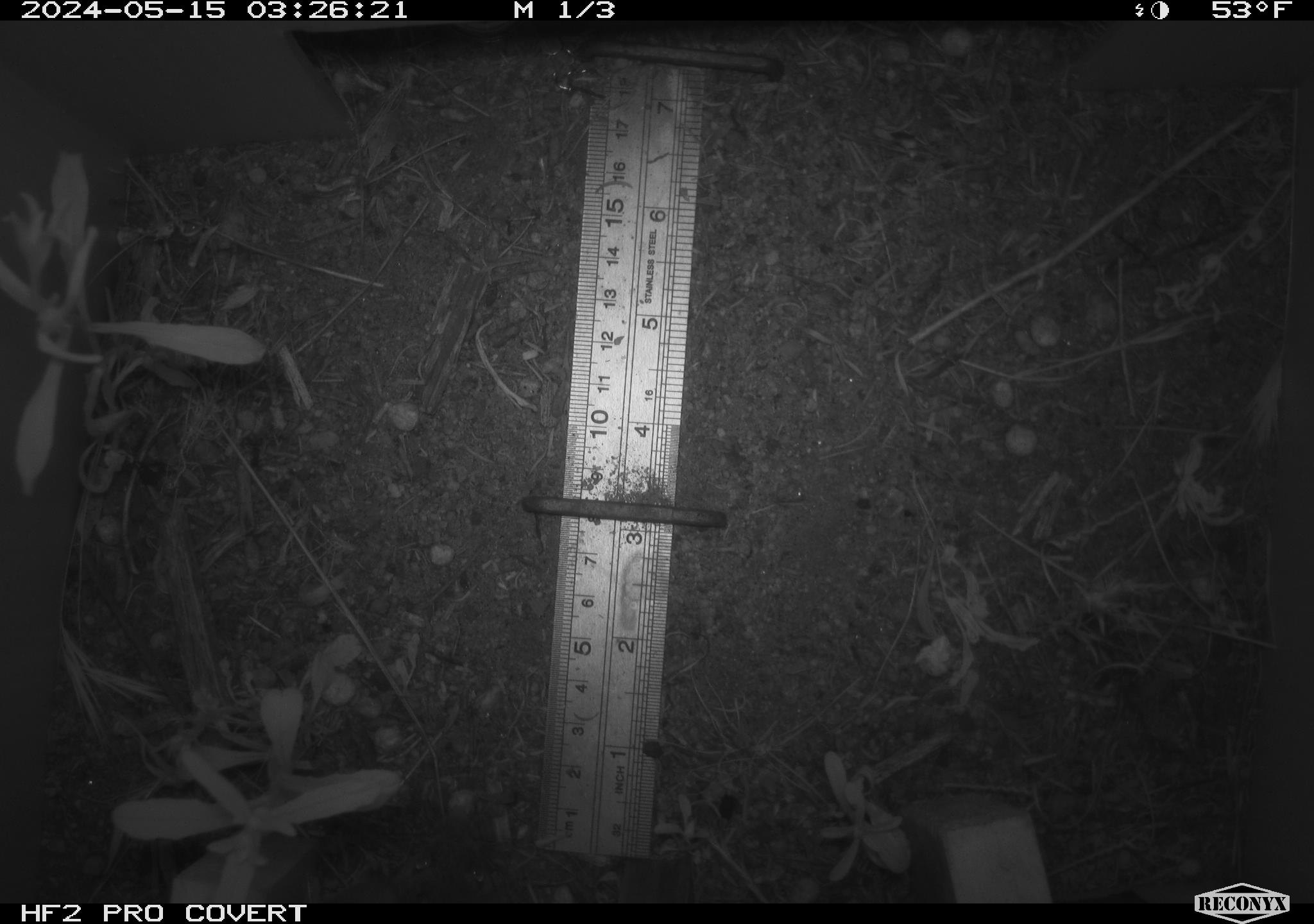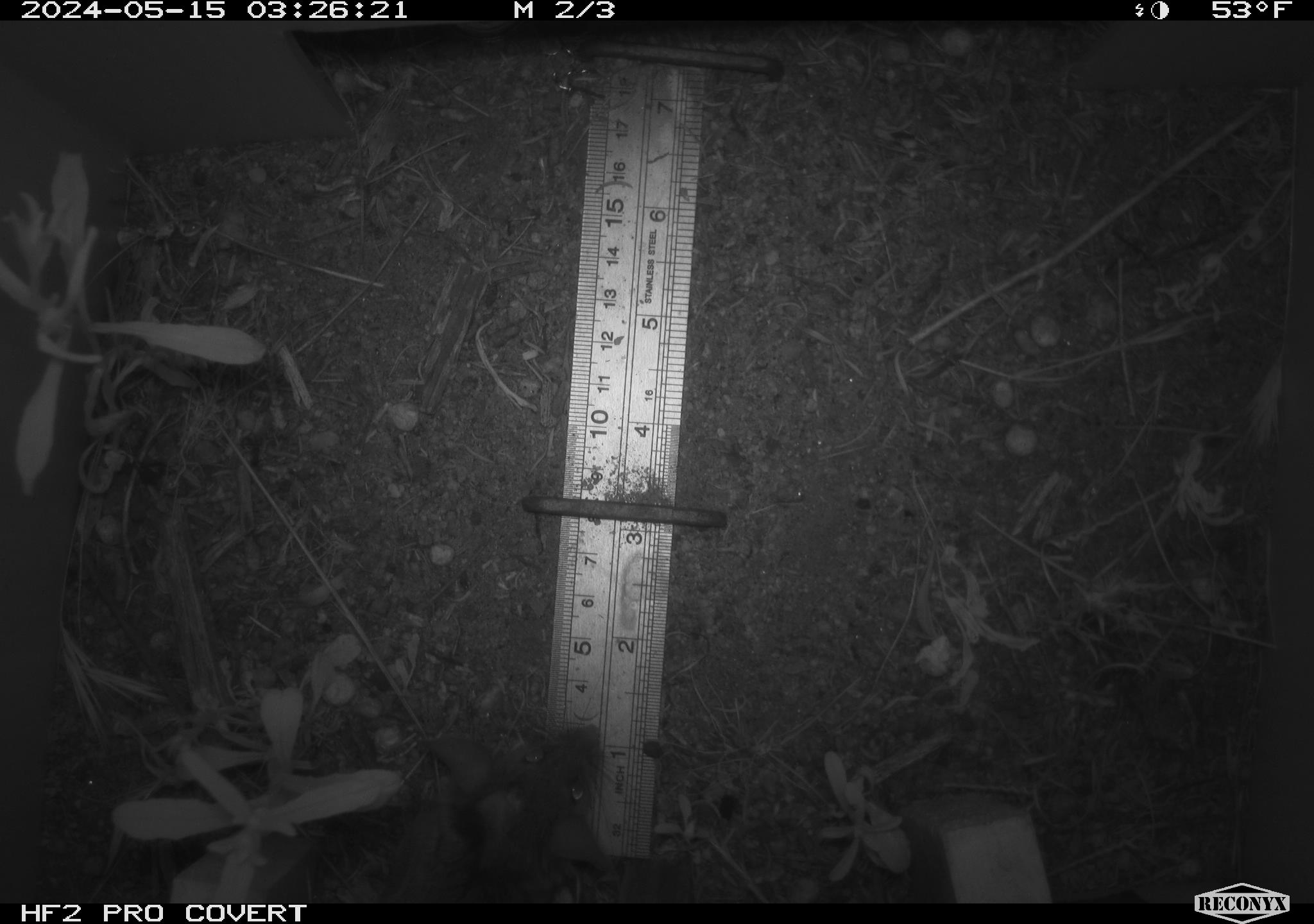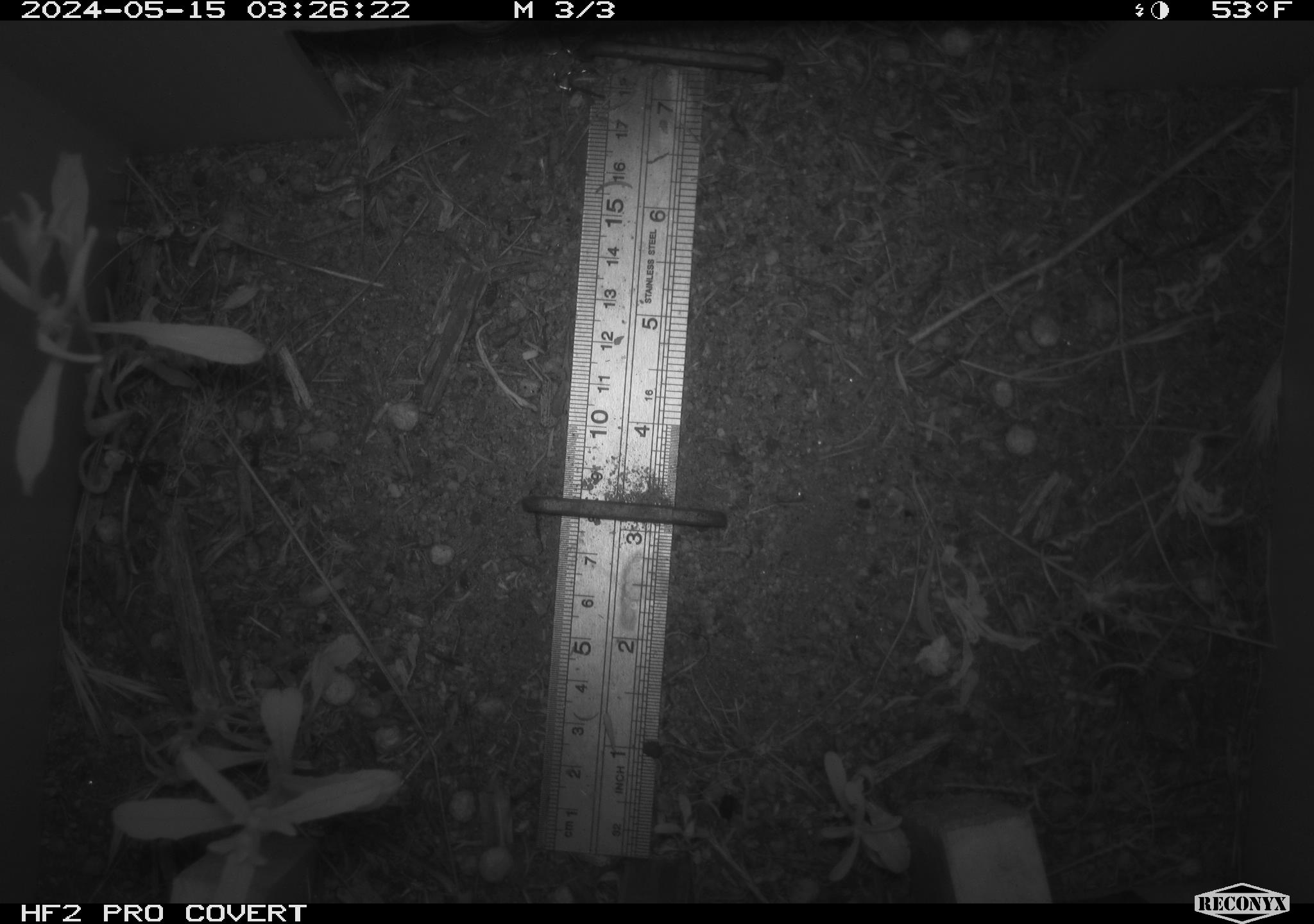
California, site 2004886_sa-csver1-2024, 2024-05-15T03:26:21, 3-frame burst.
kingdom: Animalia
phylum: Chordata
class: Mammalia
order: Rodentia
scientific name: Rodentia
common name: rodent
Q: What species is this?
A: Rodent (Rodentia).